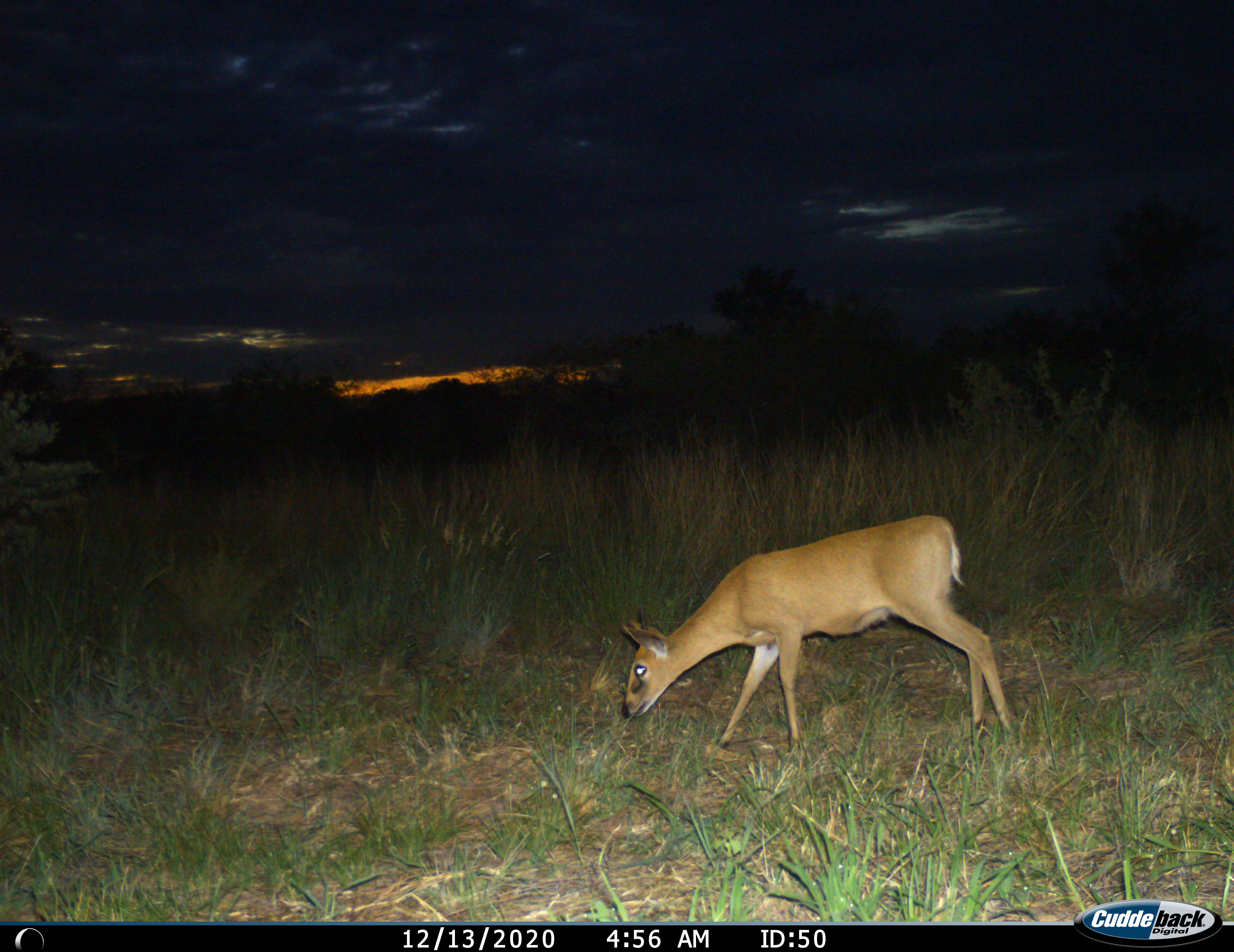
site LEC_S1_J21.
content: unidentified animal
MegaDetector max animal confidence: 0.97